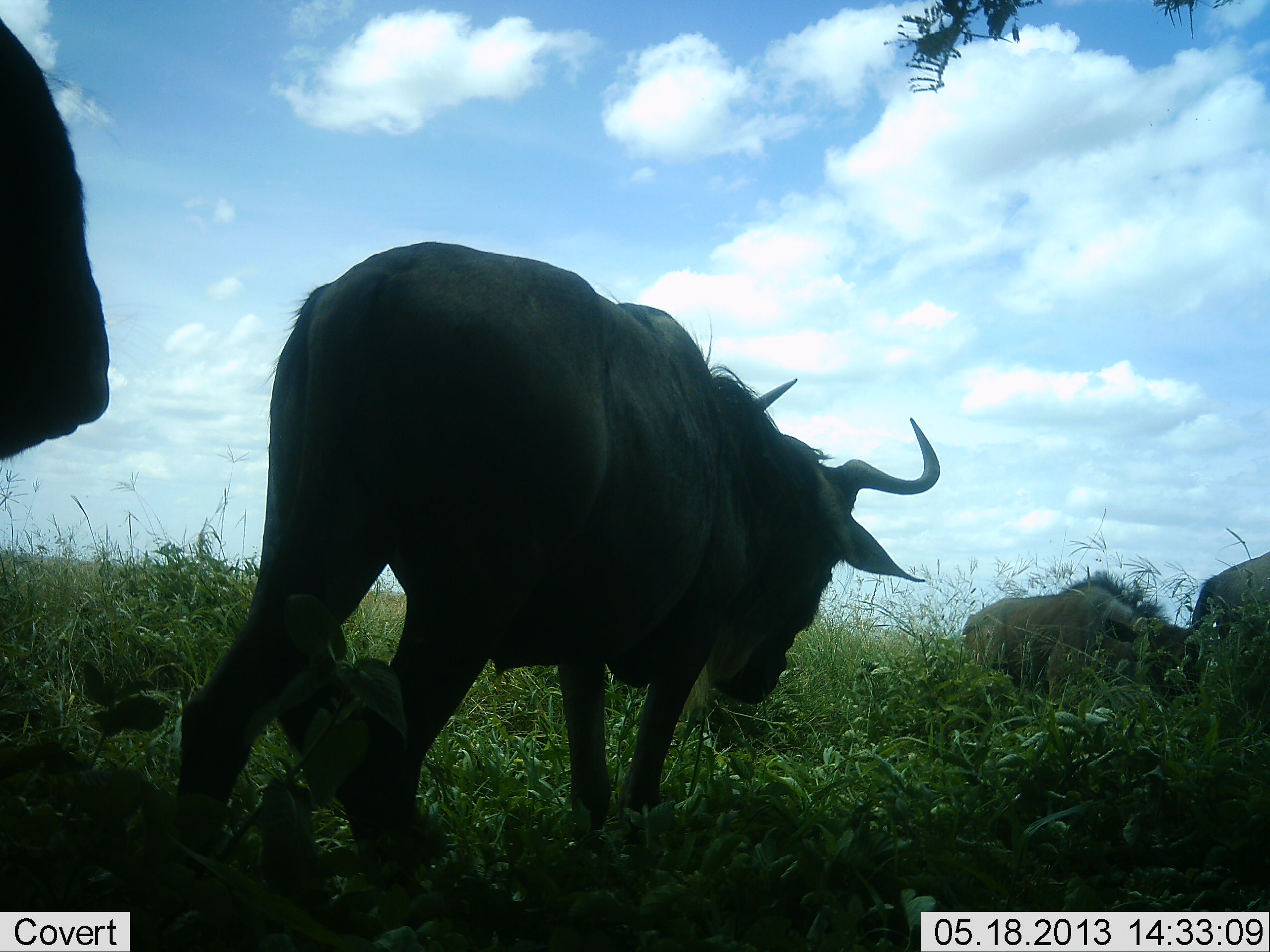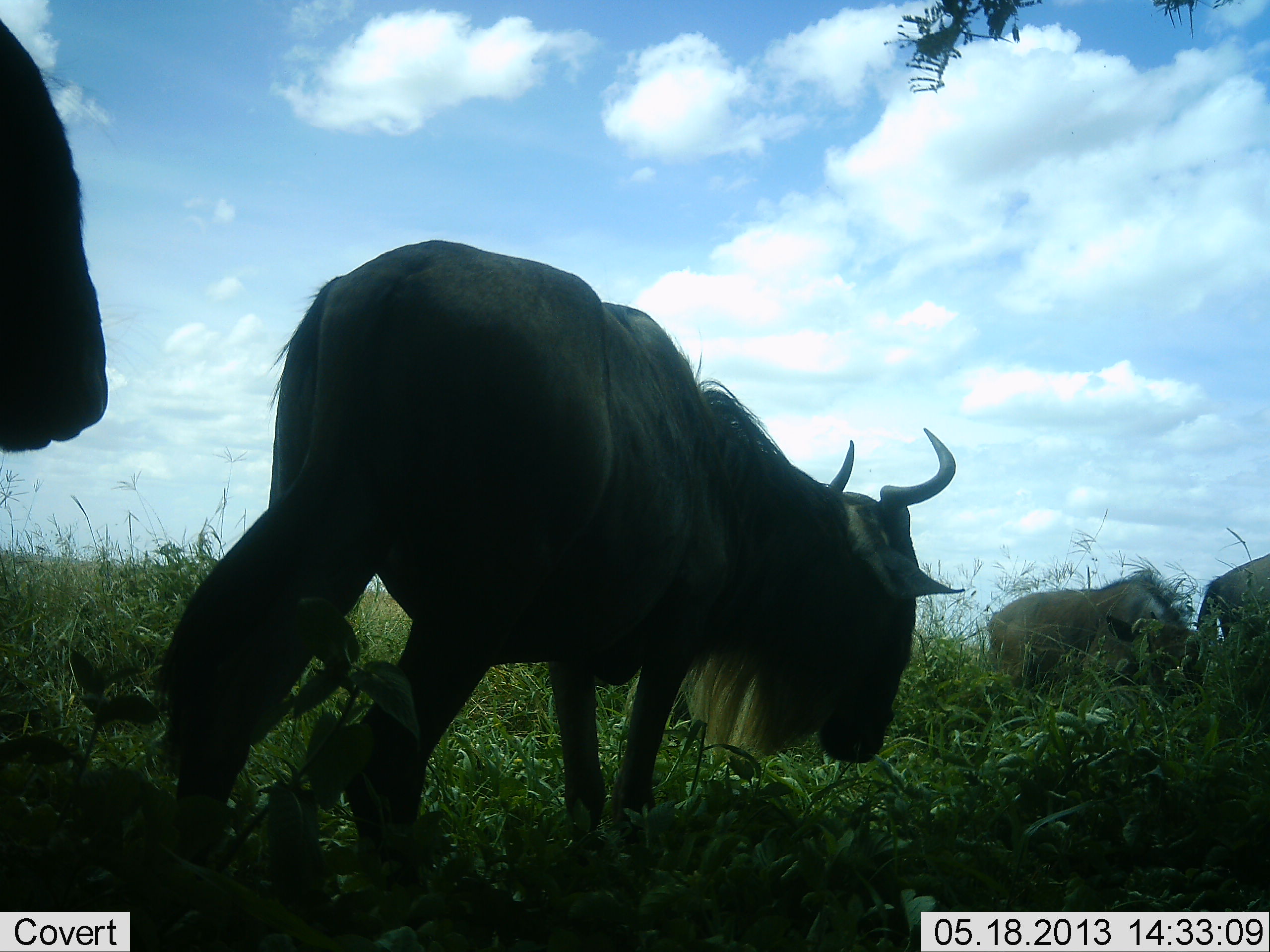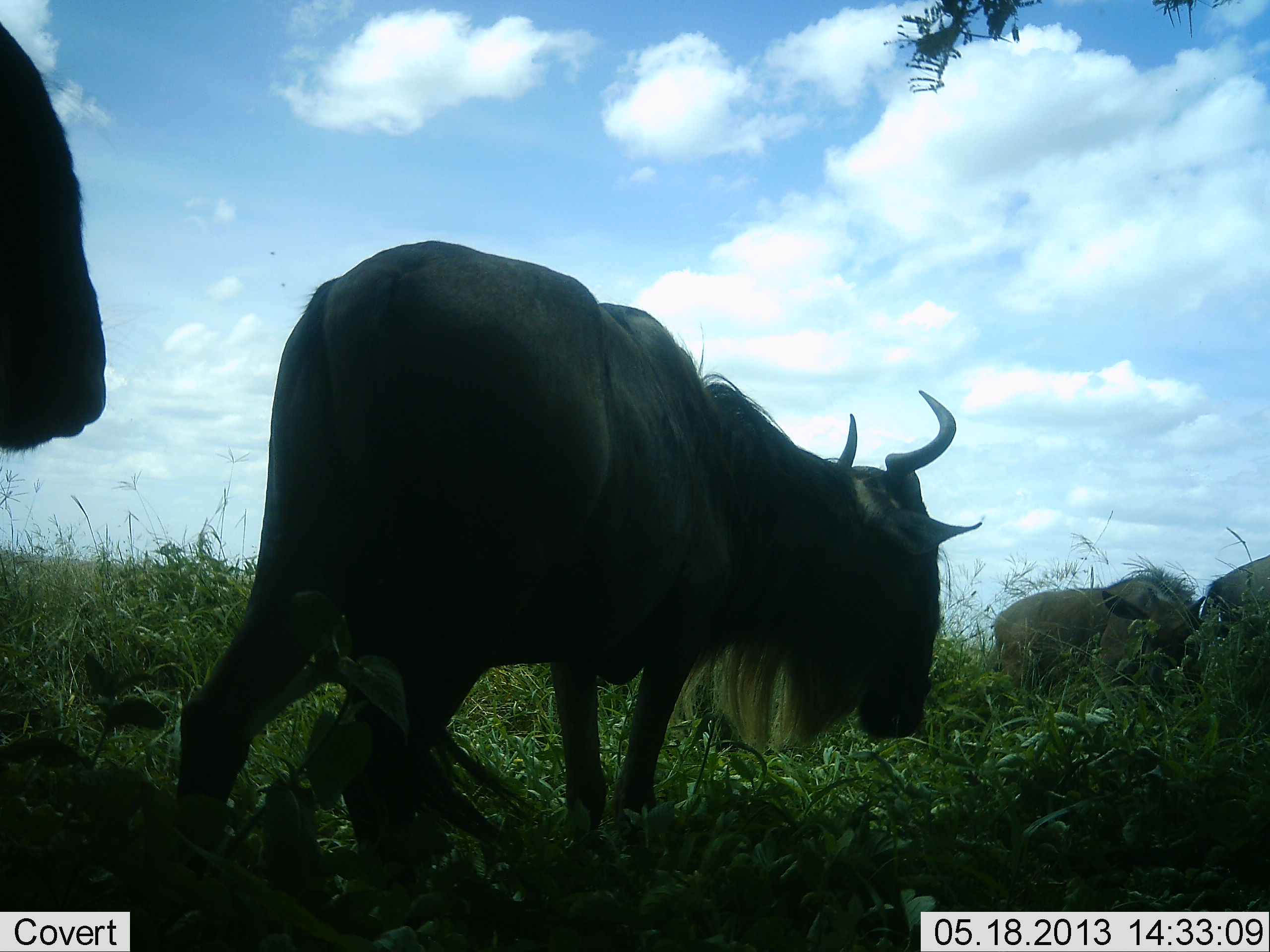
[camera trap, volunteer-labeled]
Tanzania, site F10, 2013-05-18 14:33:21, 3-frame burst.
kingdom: Animalia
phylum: Chordata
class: Mammalia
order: Artiodactyla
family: Bovidae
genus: Connochaetes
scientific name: Connochaetes taurinus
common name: blue wildebeest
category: wildebeest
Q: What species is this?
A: Wildebeest (blue wildebeest) (Connochaetes taurinus).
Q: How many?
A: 4.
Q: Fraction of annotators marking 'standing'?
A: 64%.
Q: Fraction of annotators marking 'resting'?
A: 0%.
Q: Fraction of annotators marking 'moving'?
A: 14%.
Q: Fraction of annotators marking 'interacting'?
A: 0%.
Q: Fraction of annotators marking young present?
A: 7%.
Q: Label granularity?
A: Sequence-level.